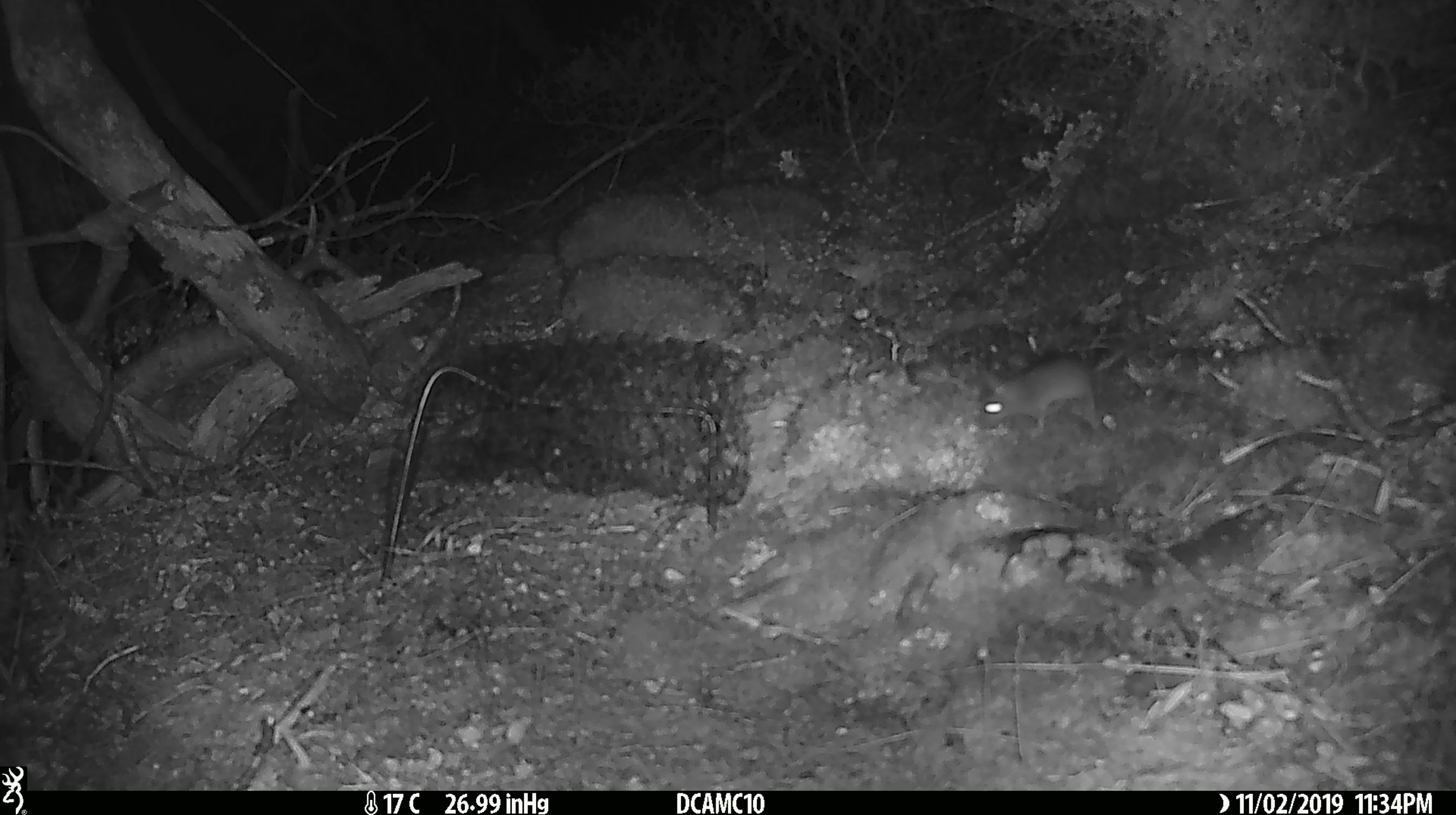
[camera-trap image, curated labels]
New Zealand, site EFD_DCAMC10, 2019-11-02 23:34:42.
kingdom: Animalia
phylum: Chordata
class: Mammalia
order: Rodentia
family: Muridae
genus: Mus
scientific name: Mus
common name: mouse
Mouse (Mus).